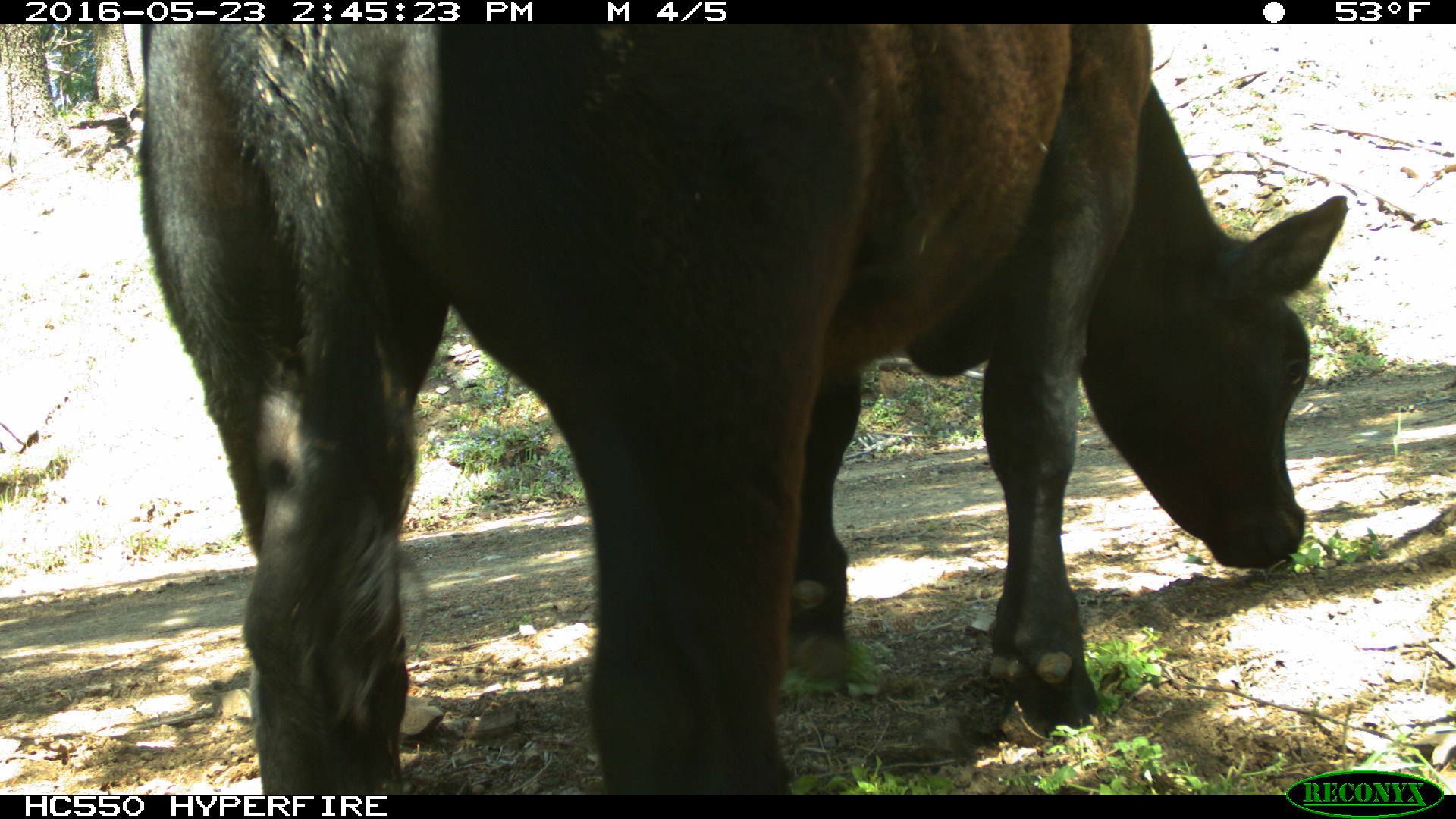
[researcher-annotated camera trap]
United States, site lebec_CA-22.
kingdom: Animalia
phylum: Chordata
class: Mammalia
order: Artiodactyla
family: Bovidae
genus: Bos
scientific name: Bos taurus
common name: domestic cow